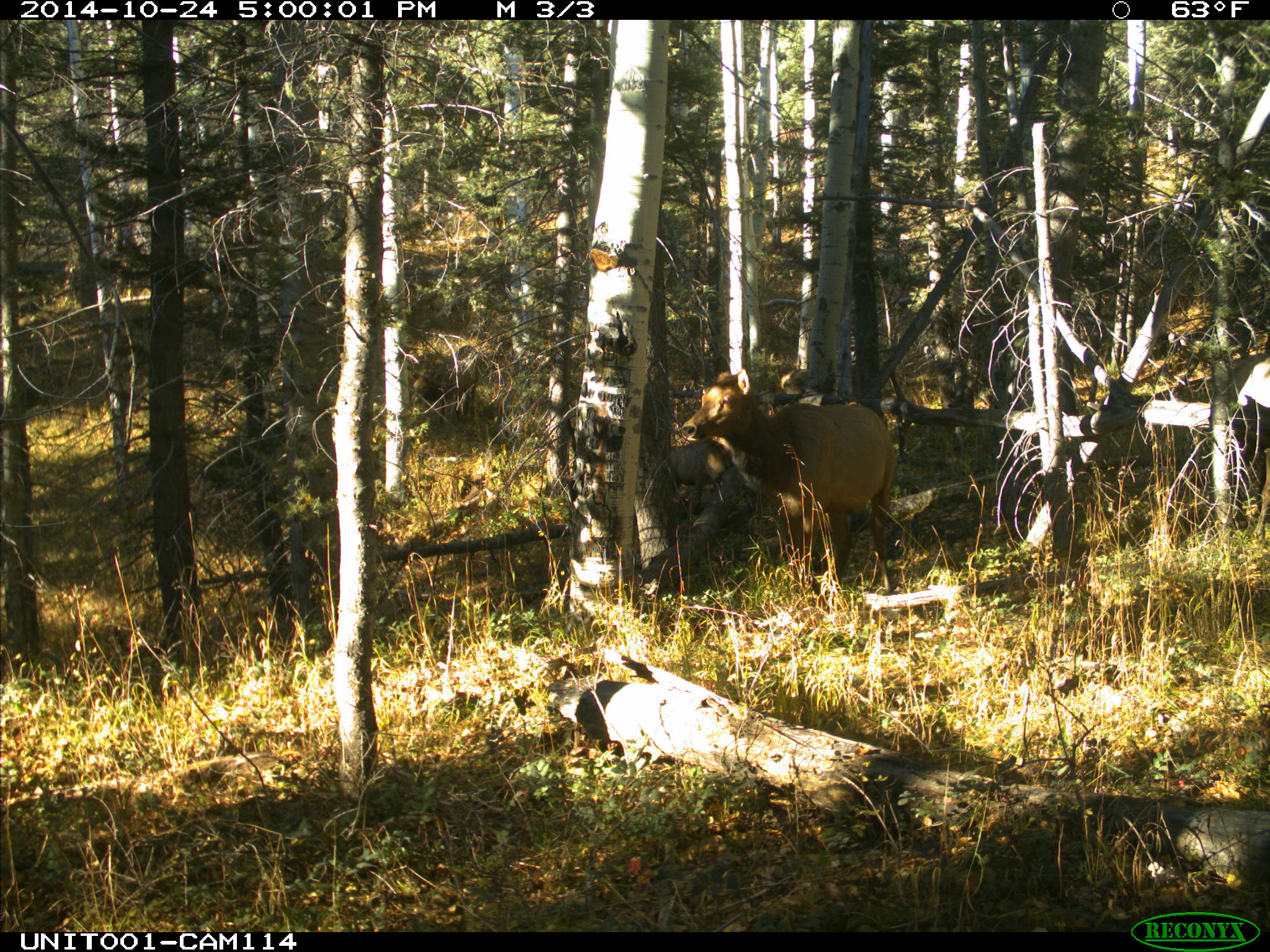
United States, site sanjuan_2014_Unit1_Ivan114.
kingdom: Animalia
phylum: Chordata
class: Mammalia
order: Artiodactyla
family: Cervidae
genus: Cervus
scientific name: Cervus elaphus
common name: red deer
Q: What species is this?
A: Cervus elaphus (red deer).